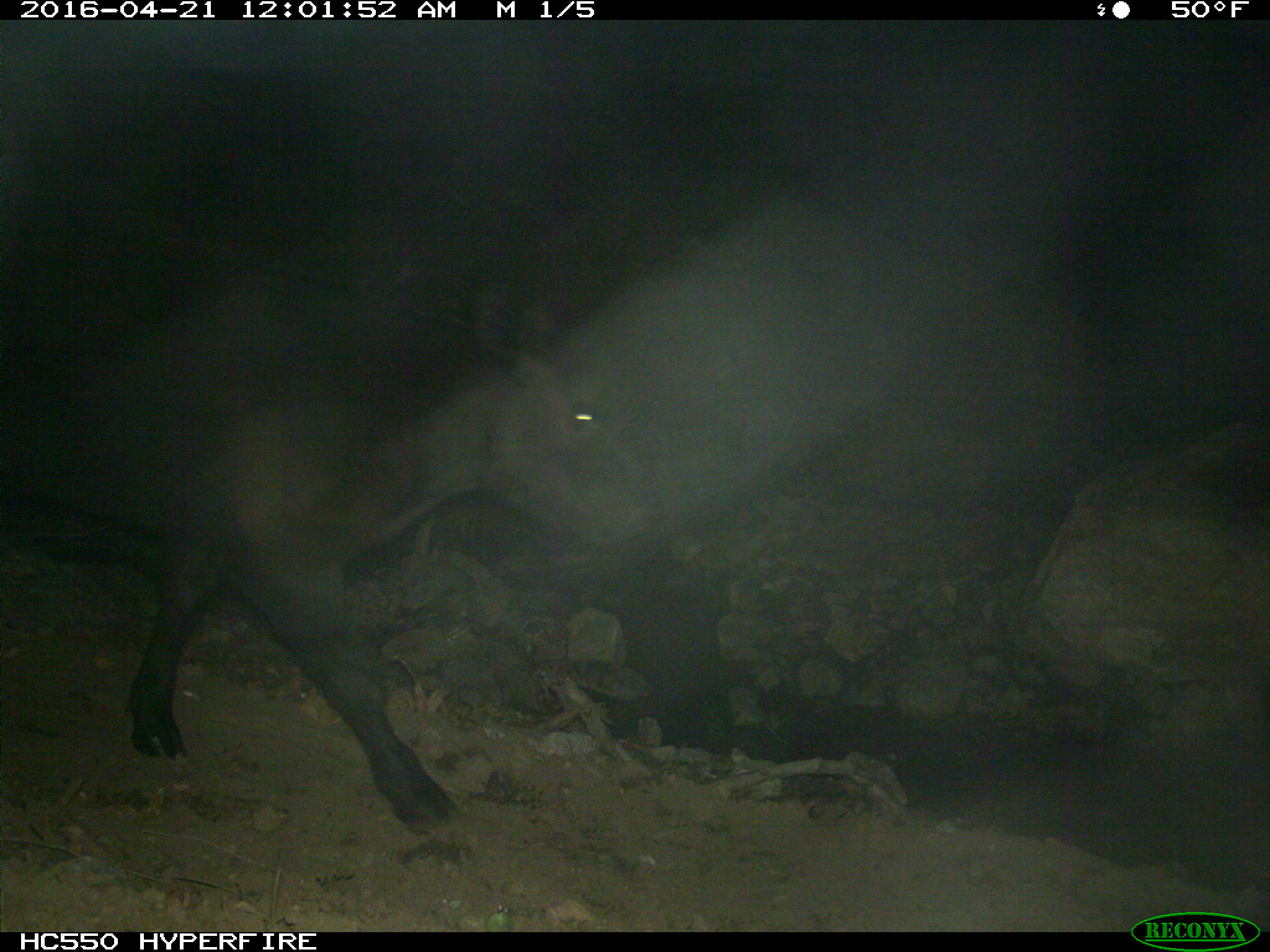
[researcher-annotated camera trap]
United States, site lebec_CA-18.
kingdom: Animalia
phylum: Chordata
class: Mammalia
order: Artiodactyla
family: Bovidae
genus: Bos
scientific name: Bos taurus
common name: domestic cow